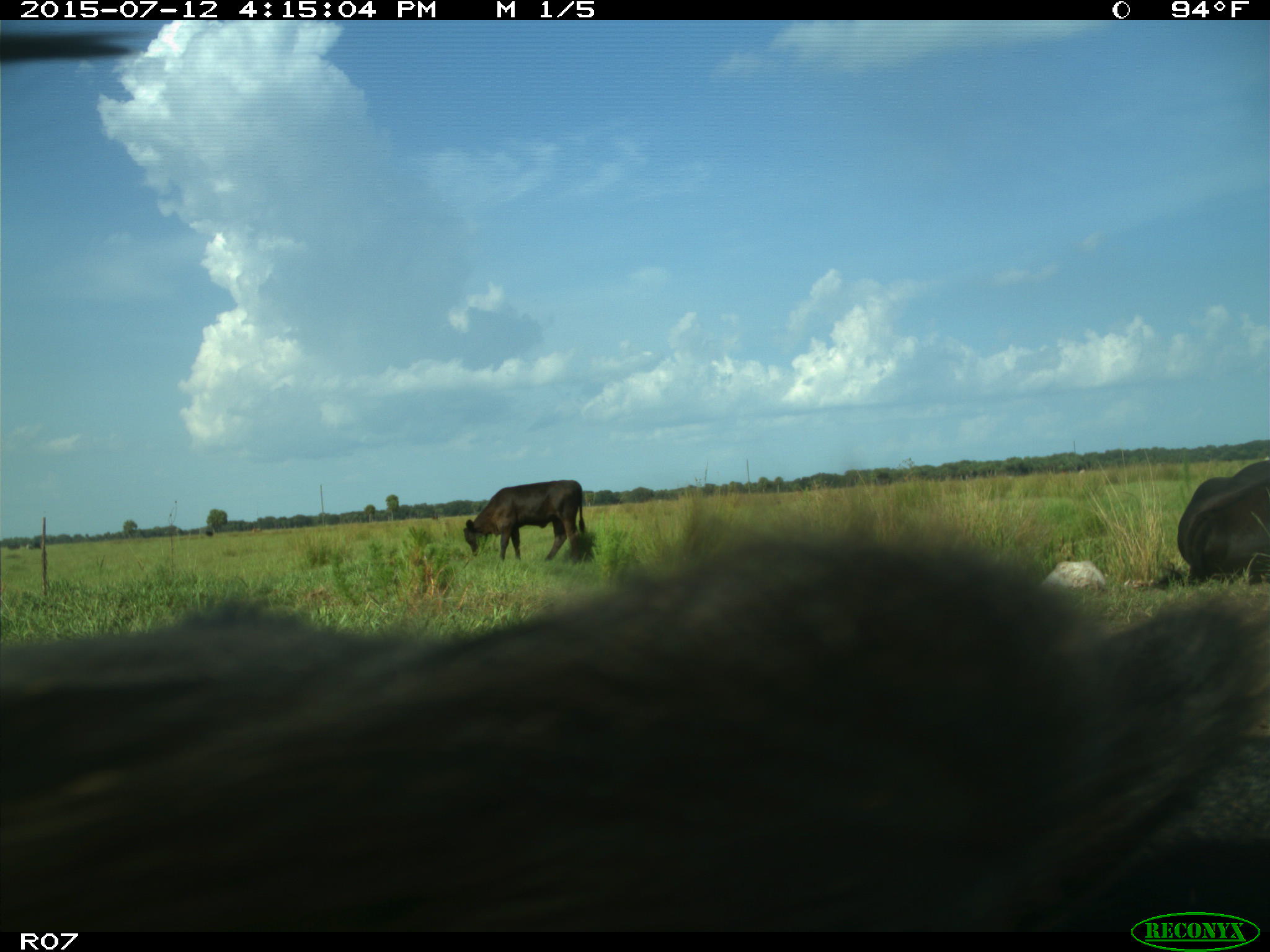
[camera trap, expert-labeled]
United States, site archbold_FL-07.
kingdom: Animalia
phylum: Chordata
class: Mammalia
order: Artiodactyla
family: Bovidae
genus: Bos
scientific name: Bos taurus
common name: domestic cow